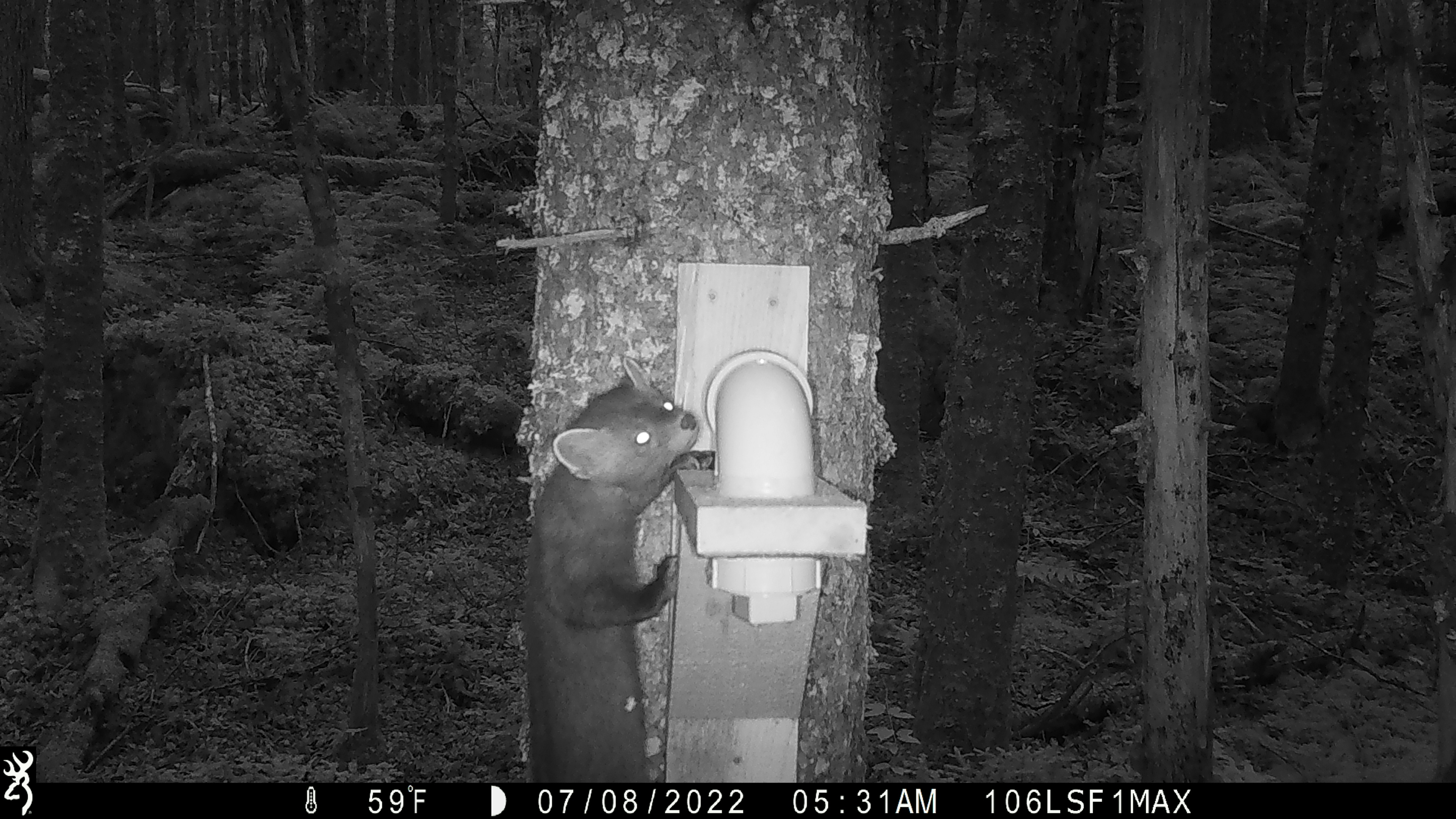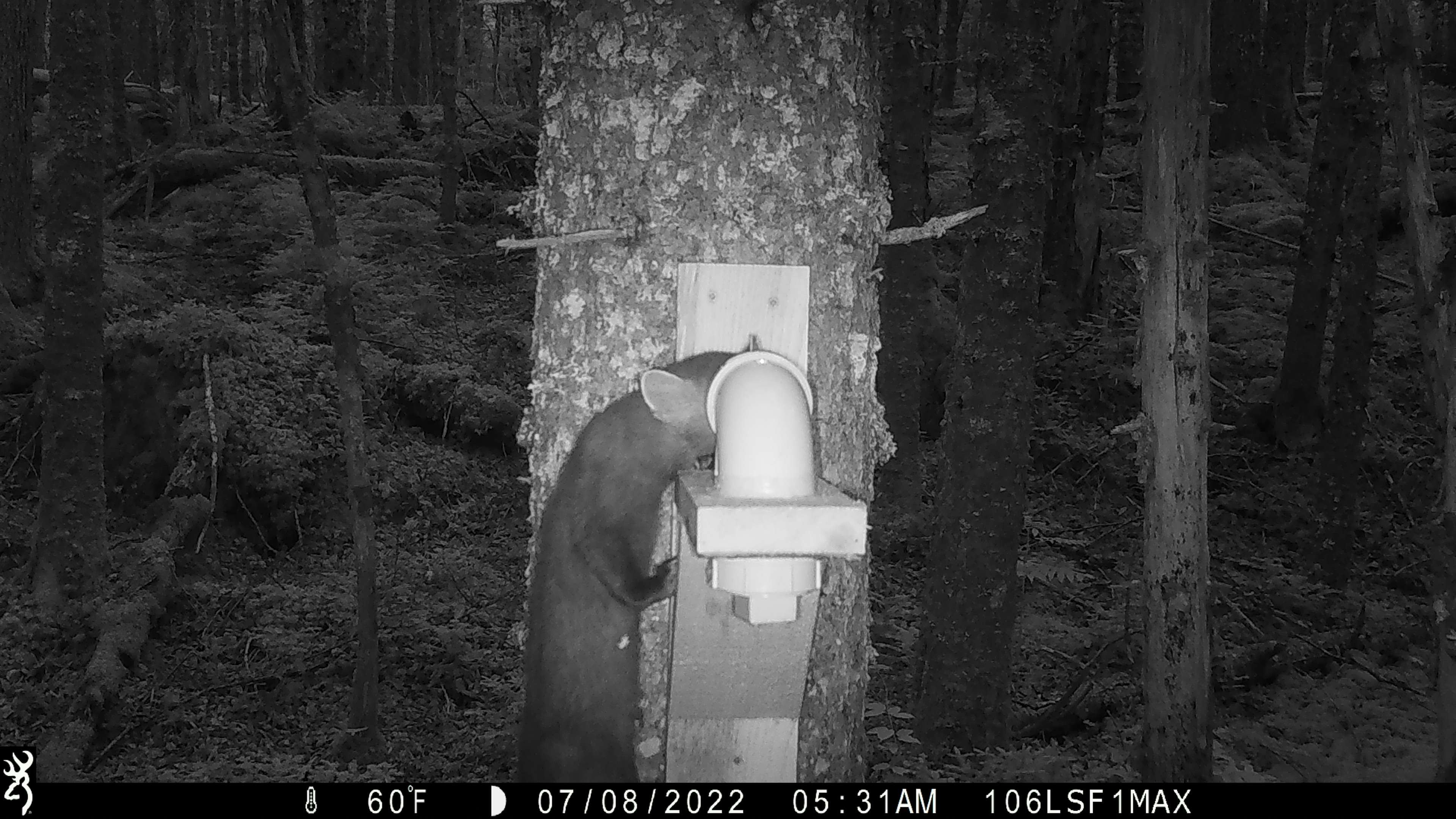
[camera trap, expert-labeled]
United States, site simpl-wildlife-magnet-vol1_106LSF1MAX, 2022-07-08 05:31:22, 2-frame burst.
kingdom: Animalia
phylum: Chordata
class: Mammalia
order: Carnivora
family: Mustelidae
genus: Martes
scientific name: Martes americana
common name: american marten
American marten (Martes americana).